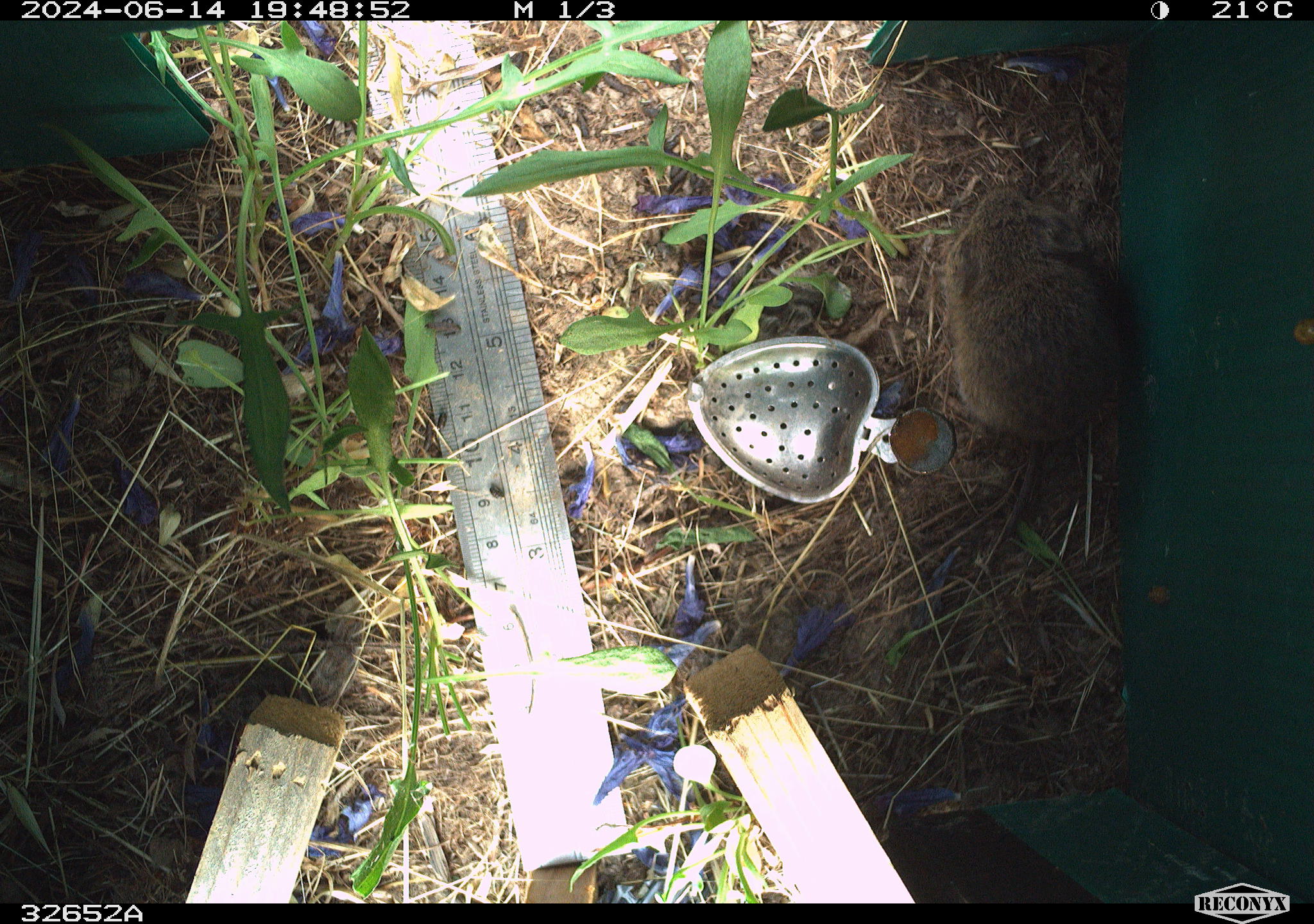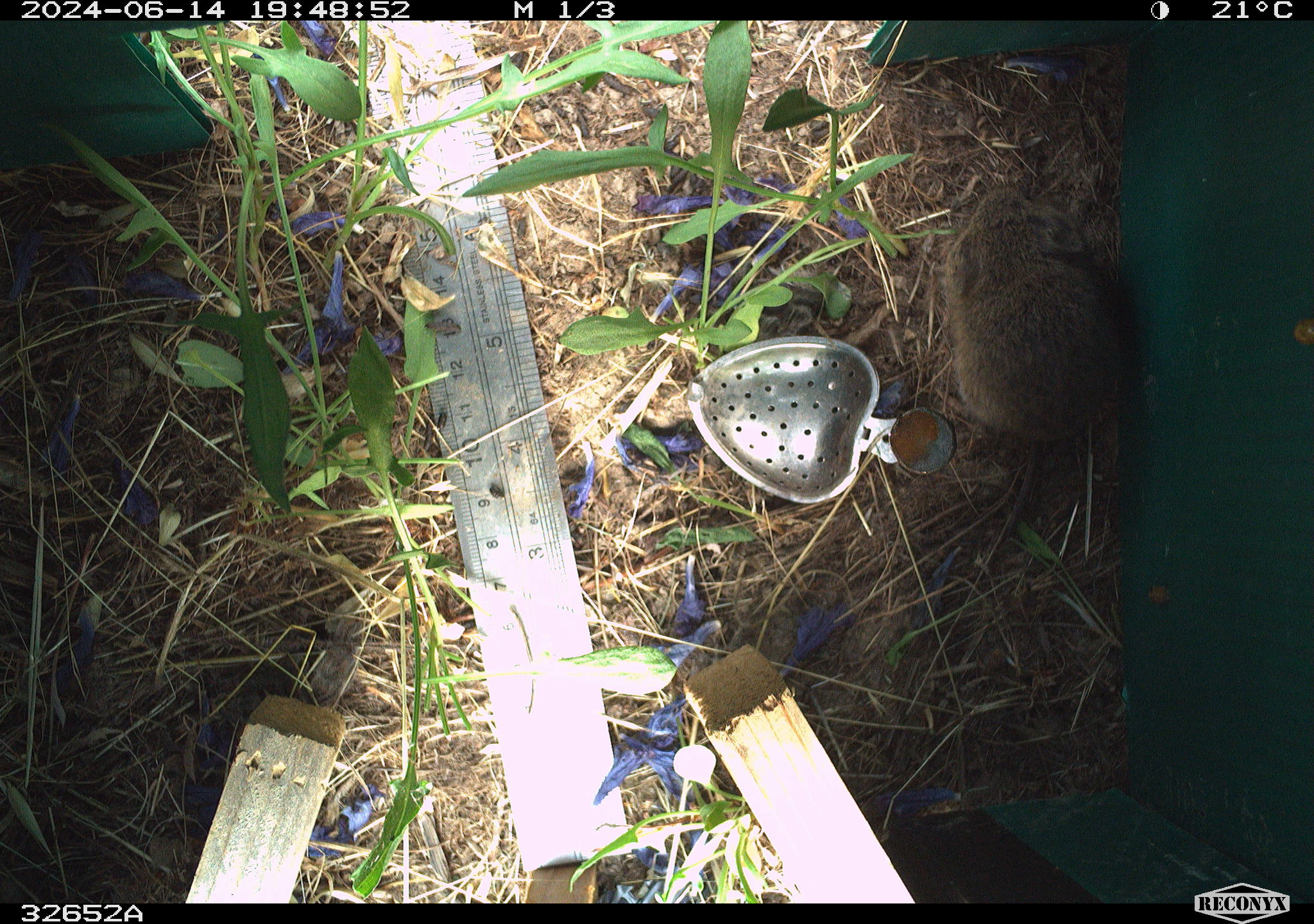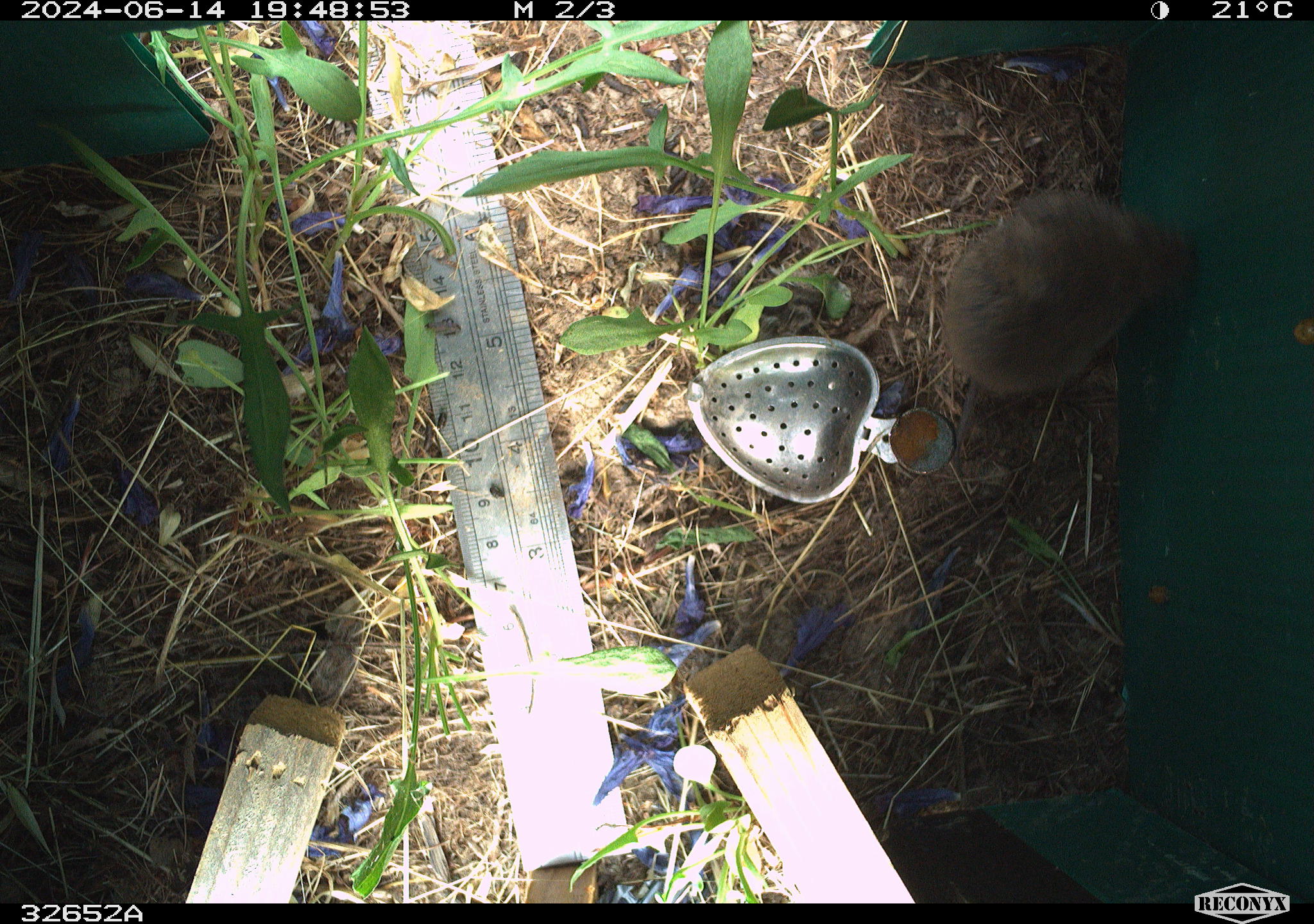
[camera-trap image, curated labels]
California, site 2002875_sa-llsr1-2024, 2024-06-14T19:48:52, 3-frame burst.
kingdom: Animalia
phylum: Chordata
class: Mammalia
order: Rodentia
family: Cricetidae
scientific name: Arvicolinae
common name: voles, lemmings, and muskrats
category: arvicolinae subfamily